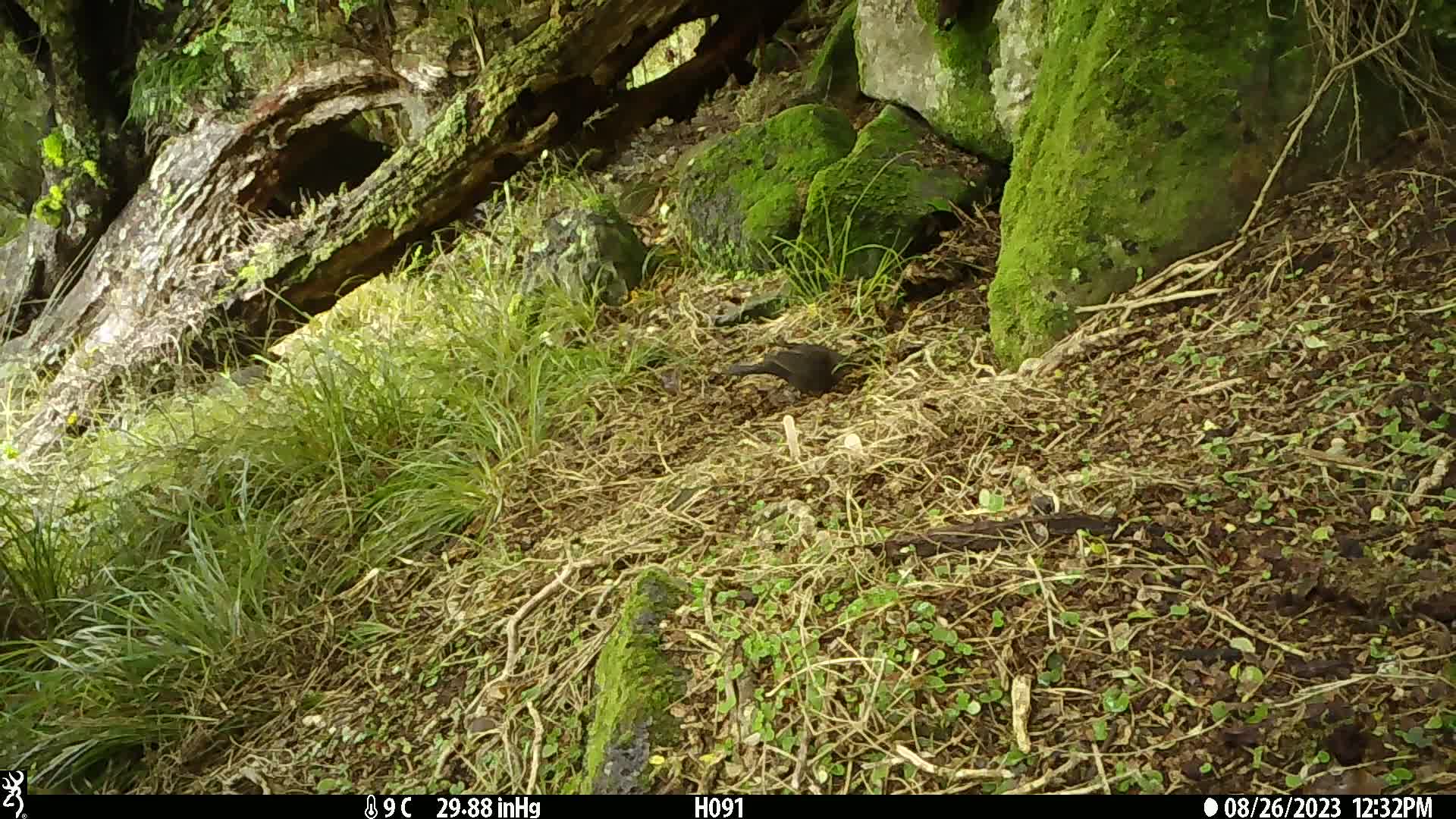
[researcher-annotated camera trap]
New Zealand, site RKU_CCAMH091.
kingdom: Animalia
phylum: Chordata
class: Aves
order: Passeriformes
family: Turdidae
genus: Turdus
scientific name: Turdus merula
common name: eurasian blackbird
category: blackbird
Blackbird (eurasian blackbird) (Turdus merula).